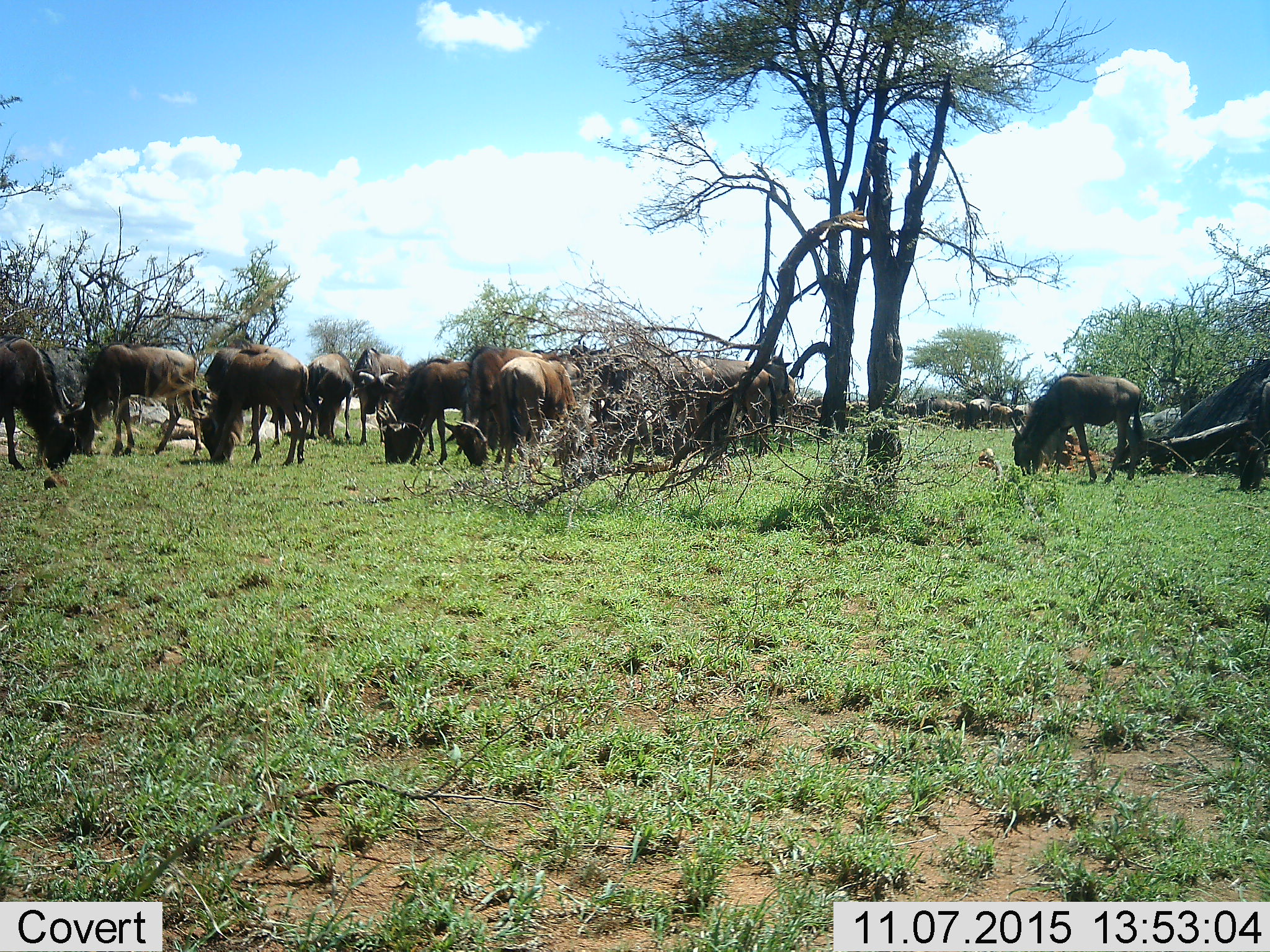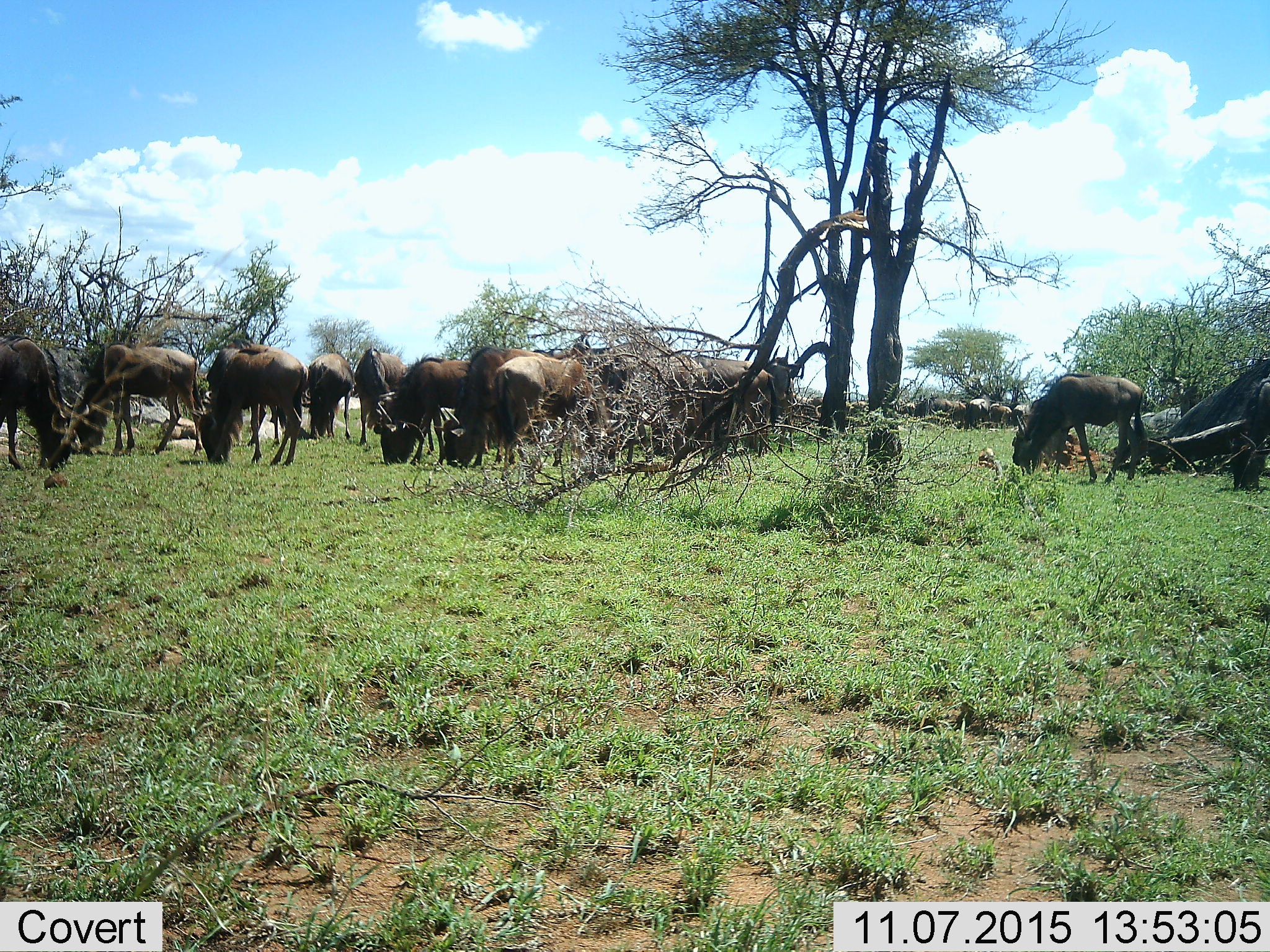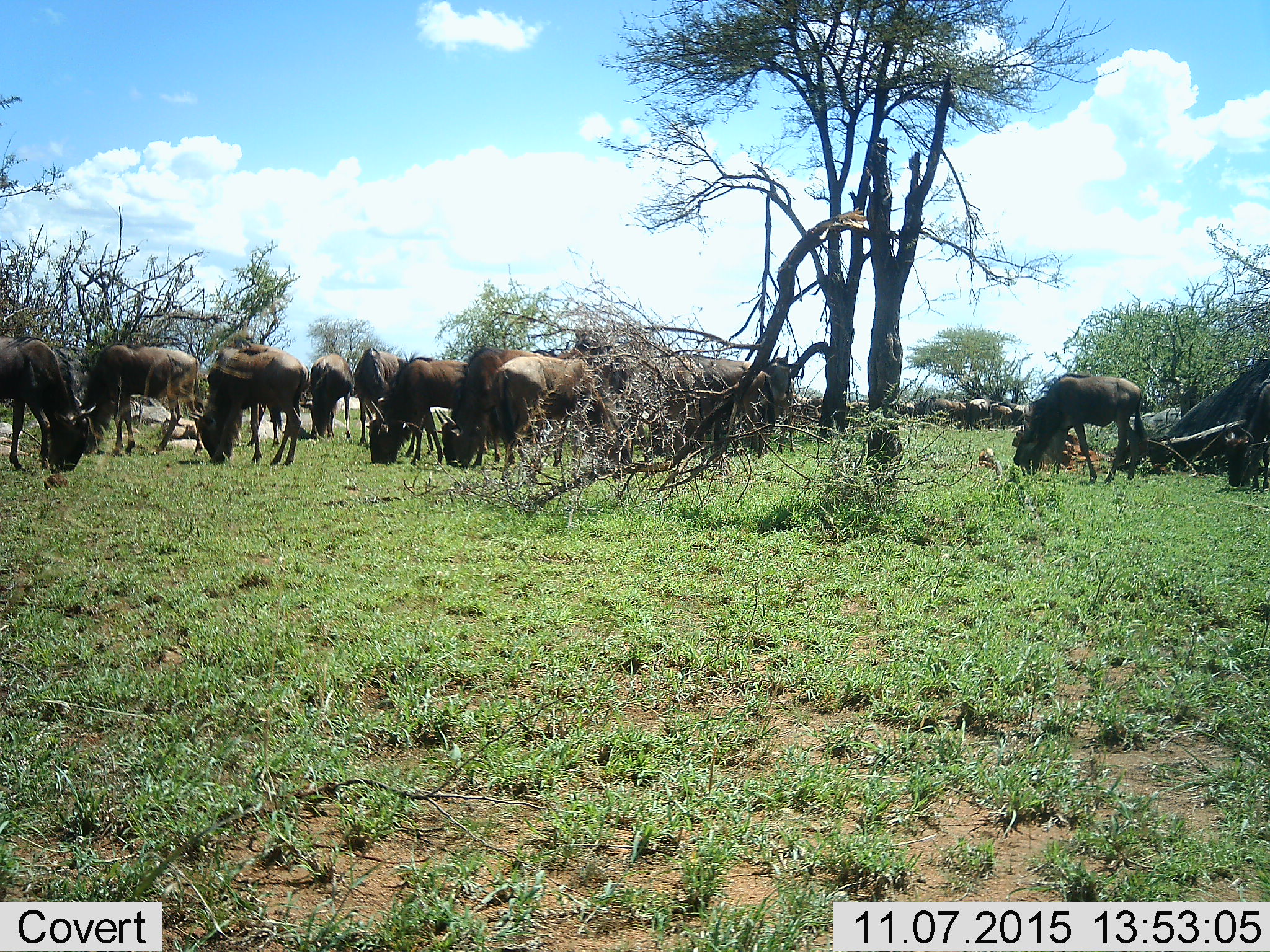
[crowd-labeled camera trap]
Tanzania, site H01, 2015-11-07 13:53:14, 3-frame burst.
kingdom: Animalia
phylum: Chordata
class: Mammalia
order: Artiodactyla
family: Bovidae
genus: Connochaetes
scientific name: Connochaetes taurinus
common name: blue wildebeest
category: wildebeest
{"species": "wildebeest (blue wildebeest) (Connochaetes taurinus)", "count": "11-50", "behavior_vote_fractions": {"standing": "29%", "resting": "14%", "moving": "14%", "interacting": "0%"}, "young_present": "0%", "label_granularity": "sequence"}